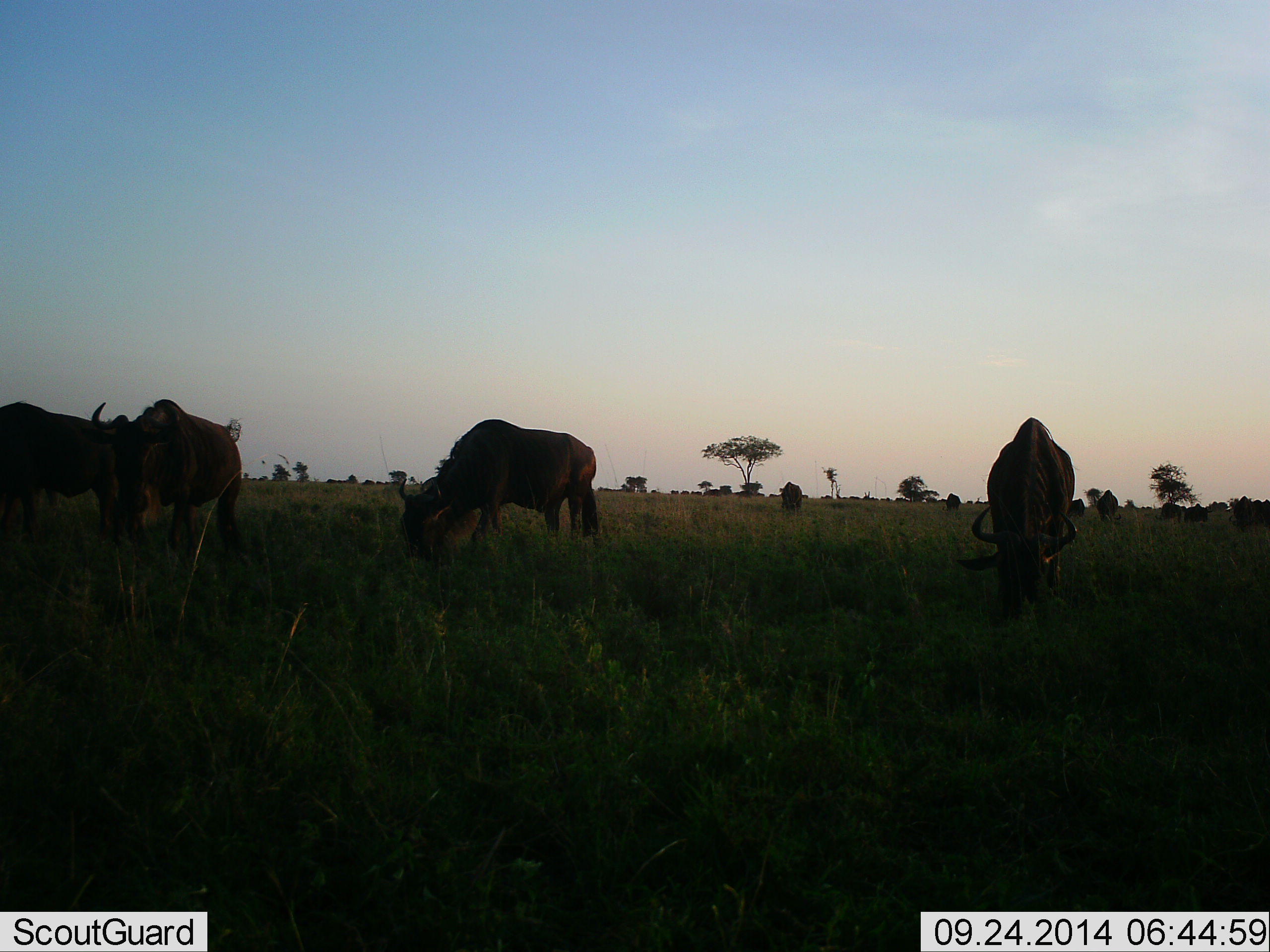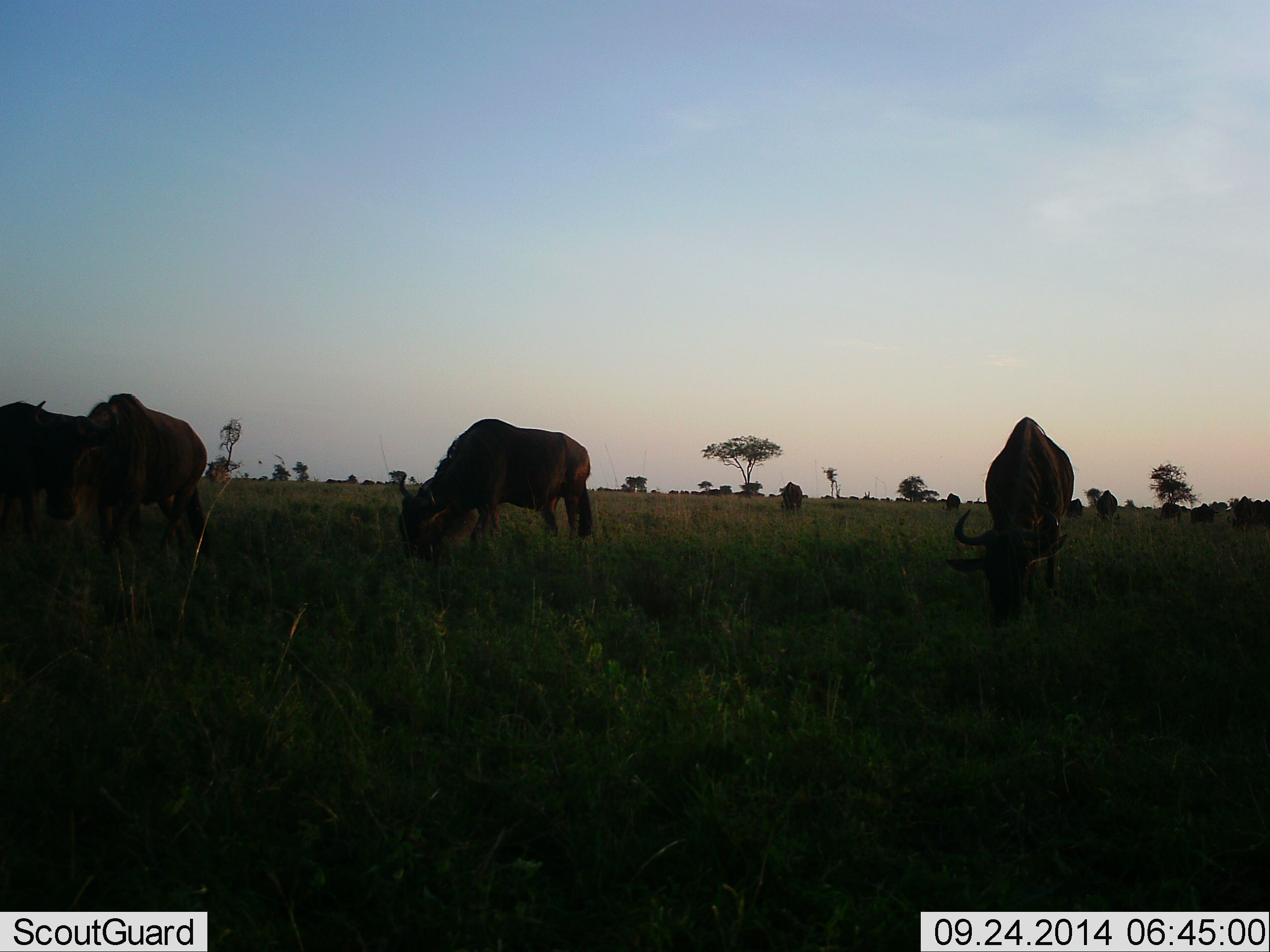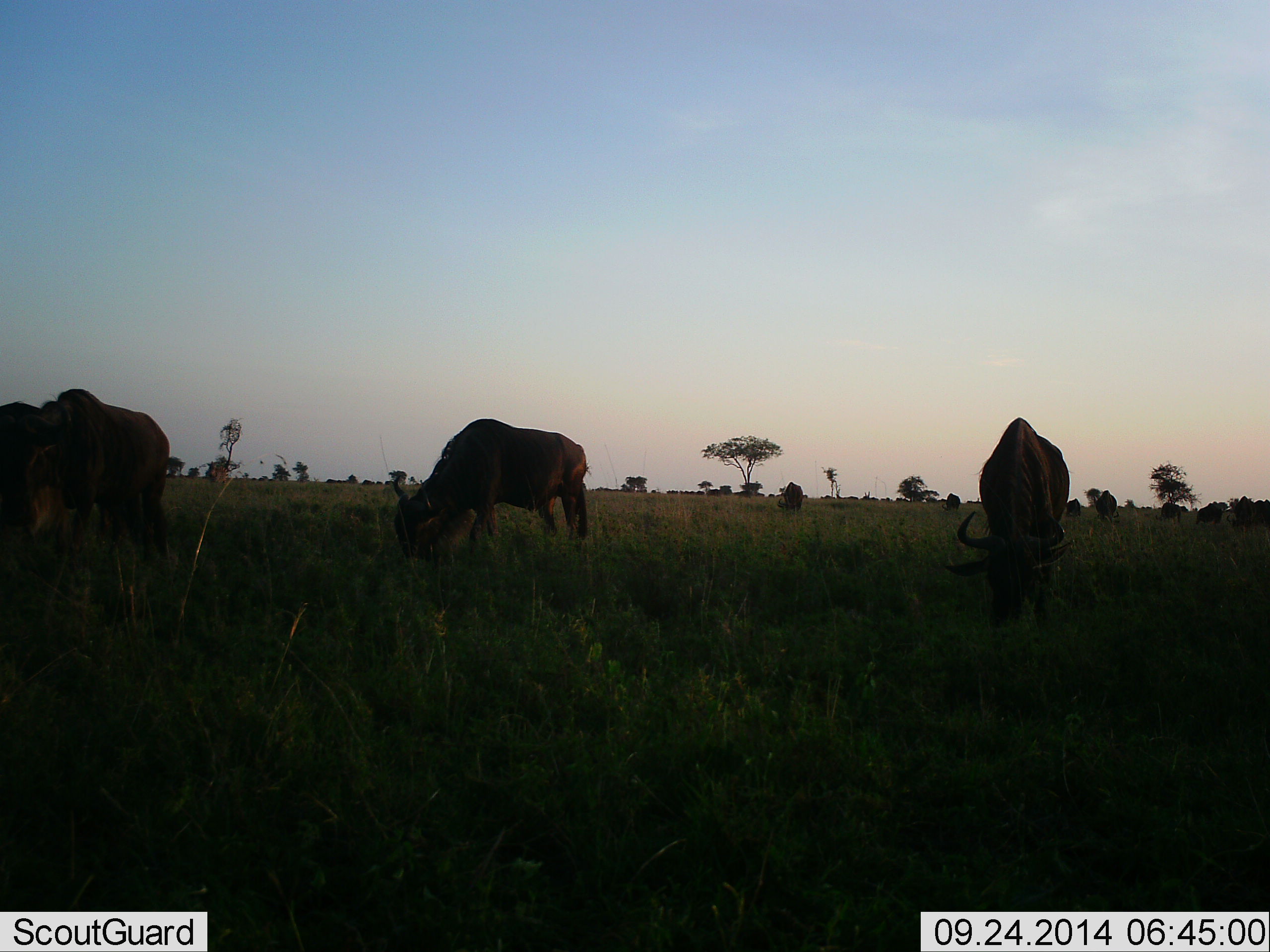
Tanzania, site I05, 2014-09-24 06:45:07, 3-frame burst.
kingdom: Animalia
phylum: Chordata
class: Mammalia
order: Artiodactyla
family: Bovidae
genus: Connochaetes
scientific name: Connochaetes taurinus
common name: blue wildebeest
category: wildebeest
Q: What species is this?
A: Wildebeest (blue wildebeest) (Connochaetes taurinus).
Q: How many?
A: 11-50.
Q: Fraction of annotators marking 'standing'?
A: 40%.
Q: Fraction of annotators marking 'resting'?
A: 0%.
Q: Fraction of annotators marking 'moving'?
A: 40%.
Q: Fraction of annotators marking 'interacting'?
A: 0%.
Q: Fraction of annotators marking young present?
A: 0%.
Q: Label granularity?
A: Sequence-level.